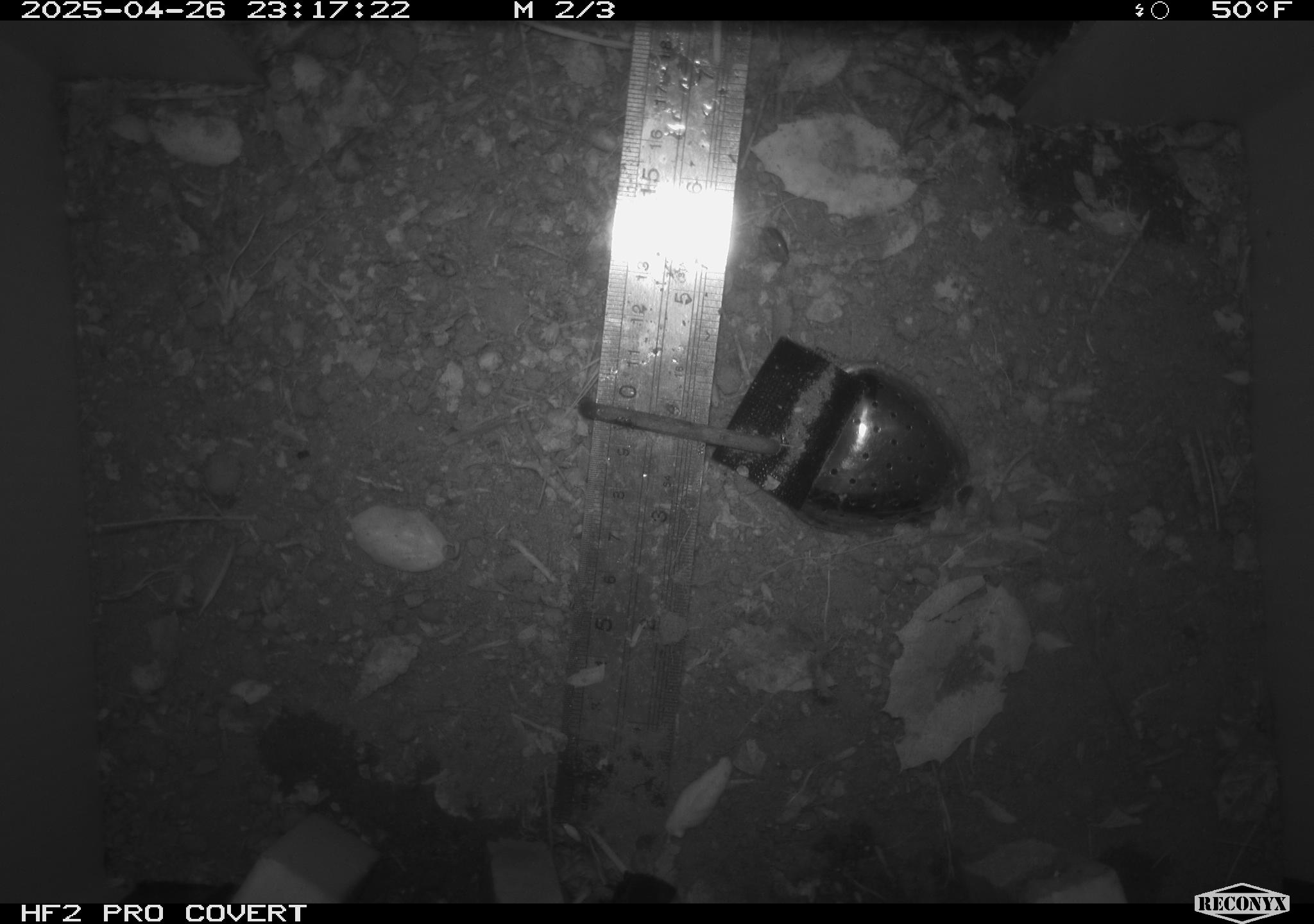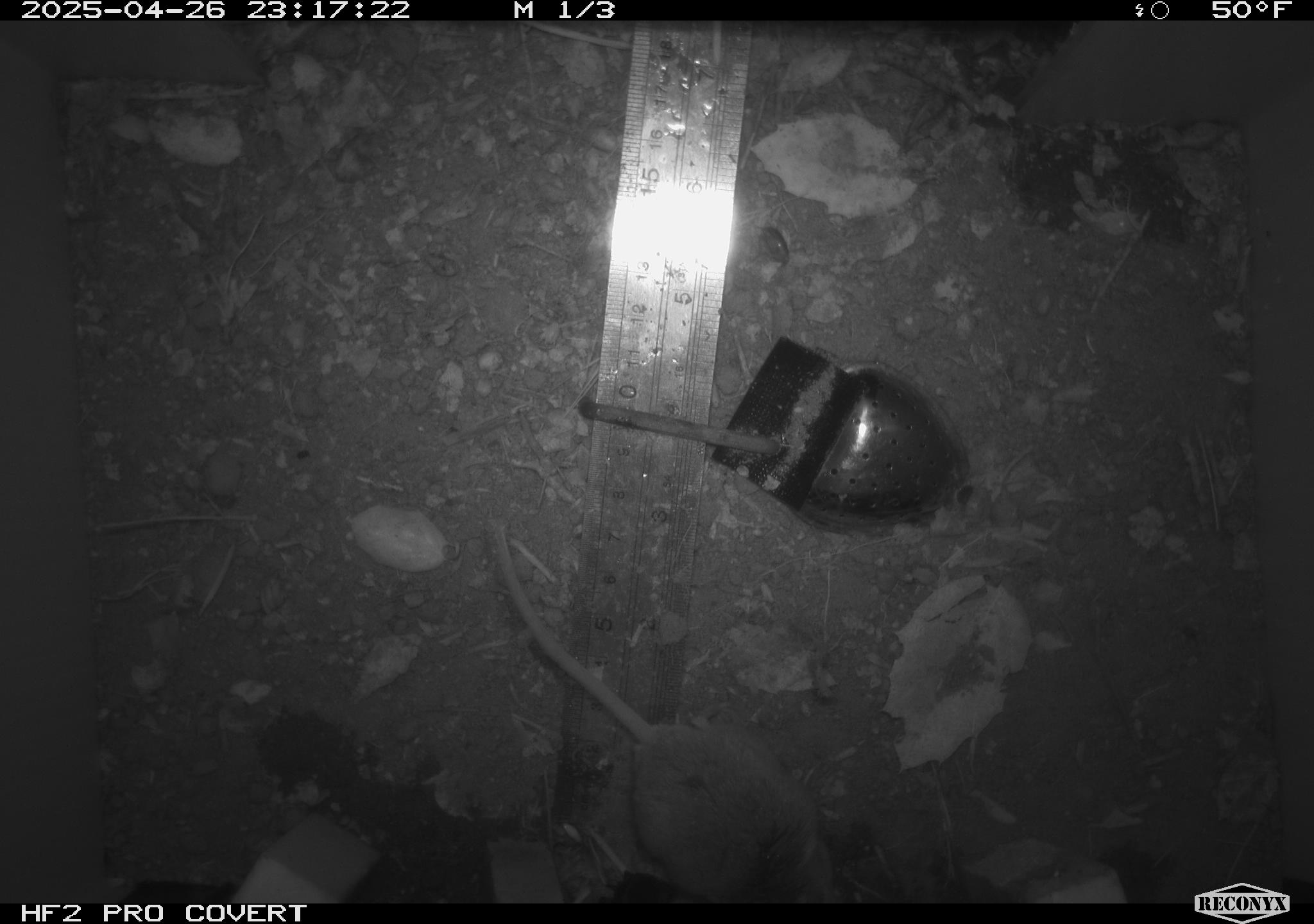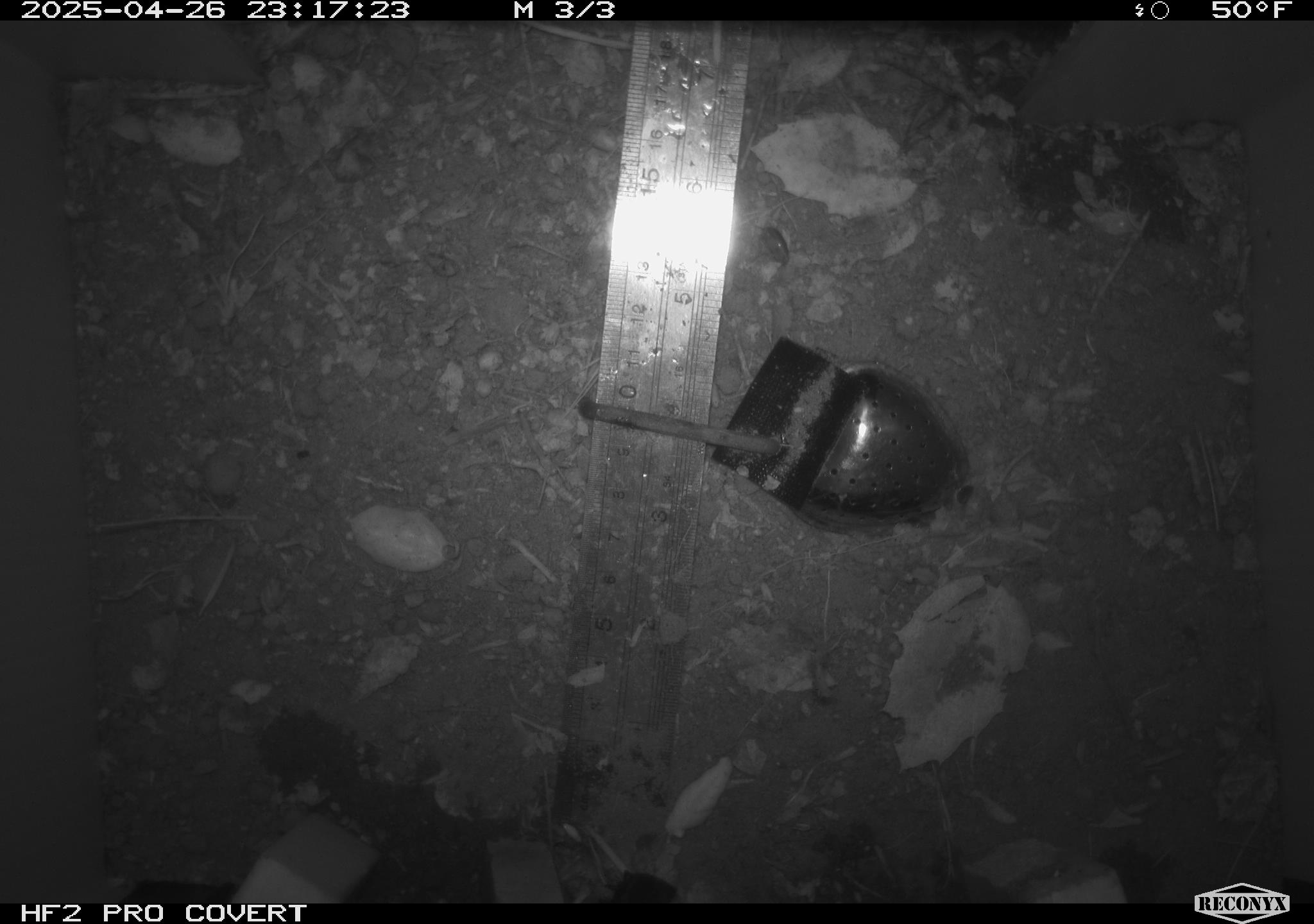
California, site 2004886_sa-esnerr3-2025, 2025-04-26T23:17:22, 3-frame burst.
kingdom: Animalia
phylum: Chordata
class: Mammalia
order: Rodentia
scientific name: Rodentia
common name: rodent